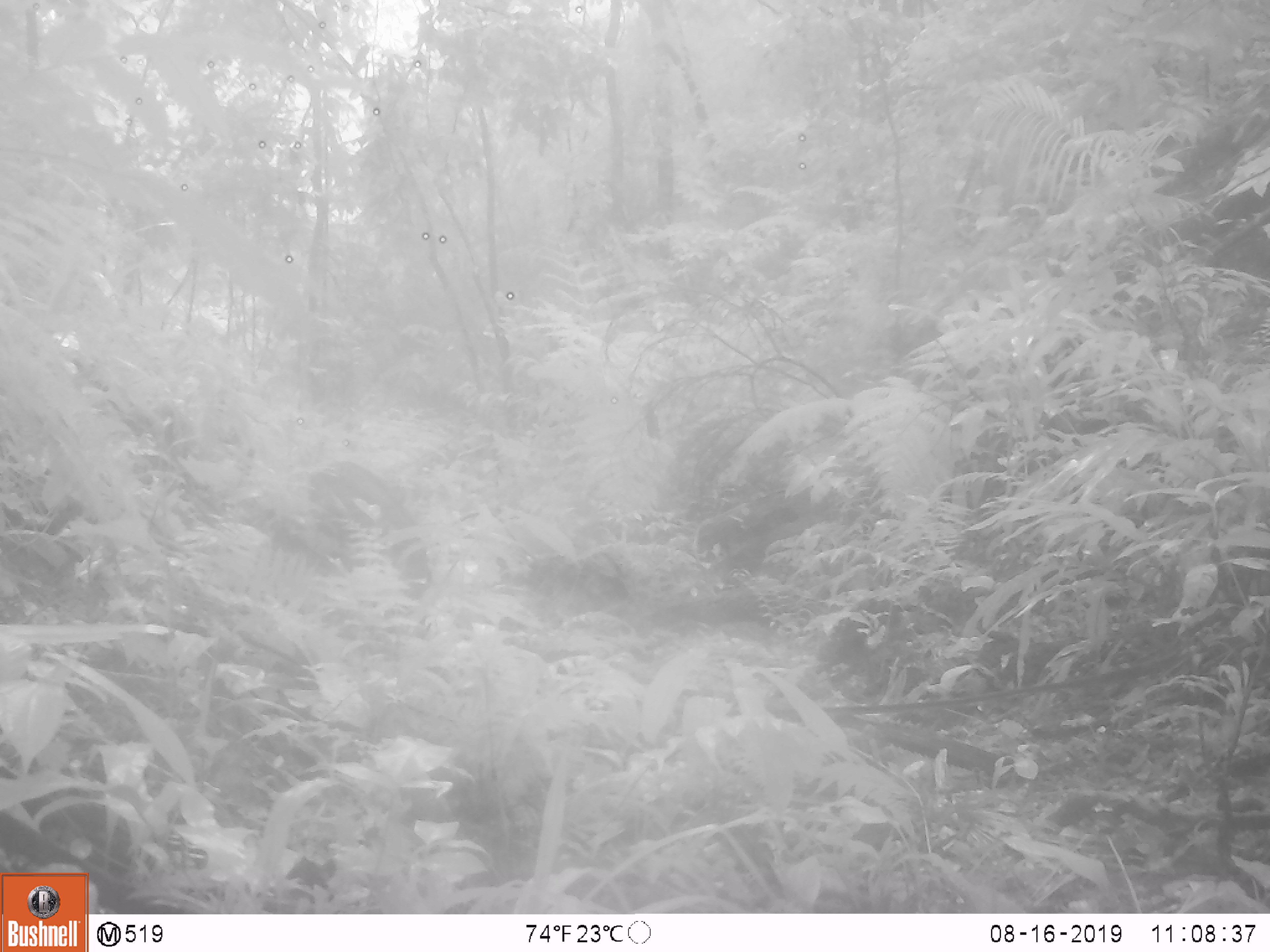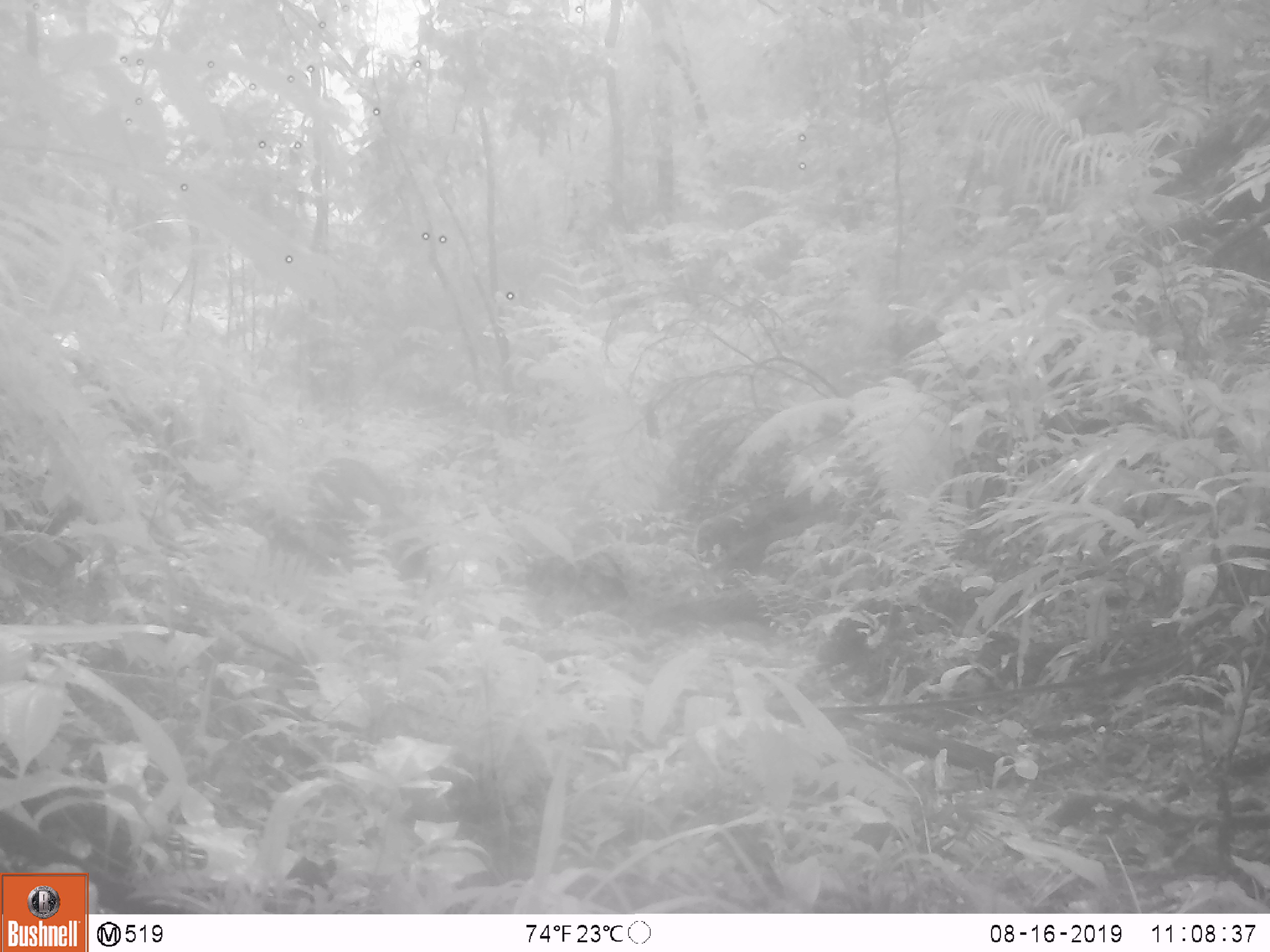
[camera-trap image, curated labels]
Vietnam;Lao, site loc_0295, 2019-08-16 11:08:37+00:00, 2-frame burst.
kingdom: Animalia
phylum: Chordata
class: Mammalia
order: Artiodactyla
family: Suidae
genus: Sus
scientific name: Sus scrofa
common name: eurasian wild pig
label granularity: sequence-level